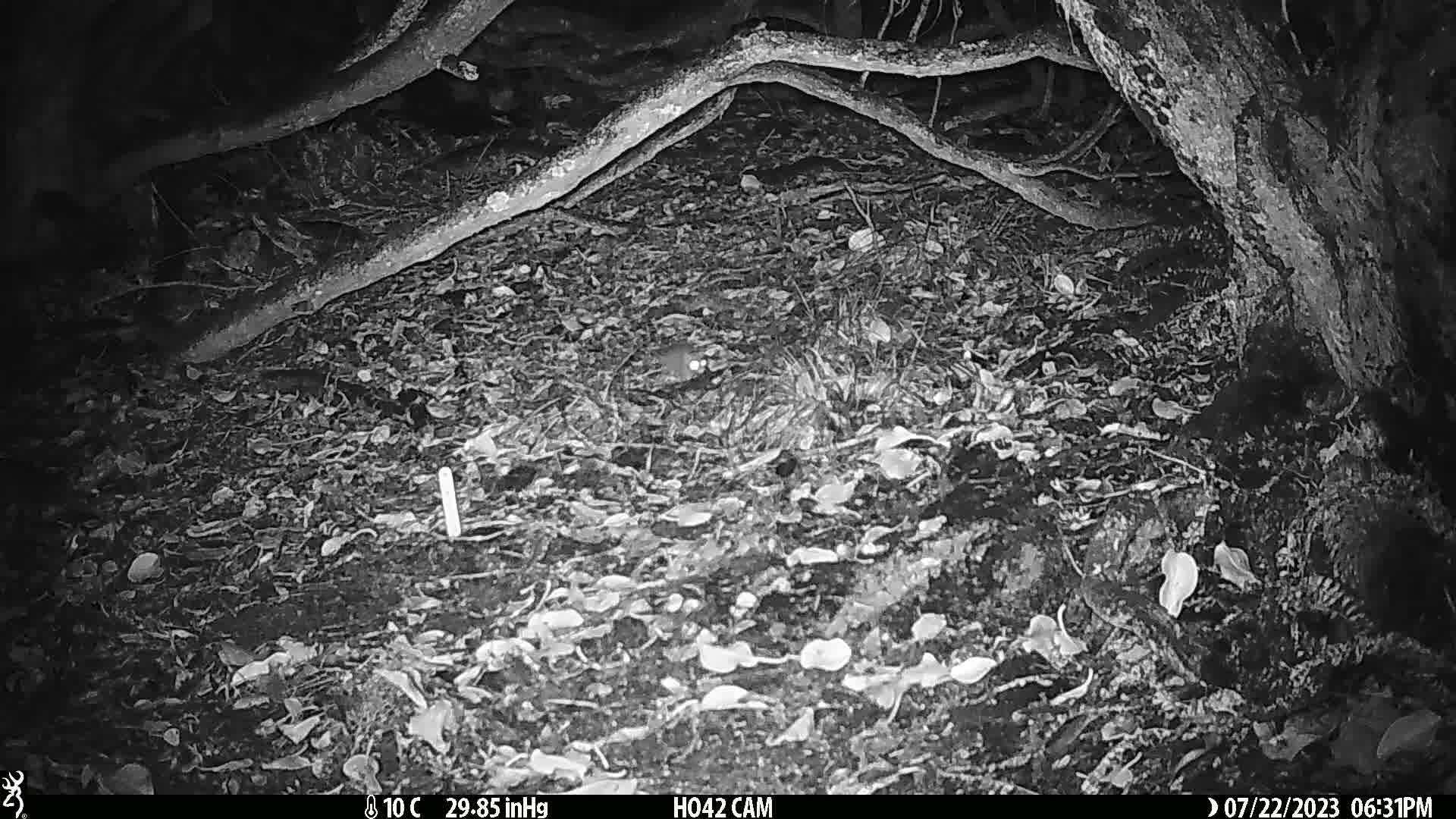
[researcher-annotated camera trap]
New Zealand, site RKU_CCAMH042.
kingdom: Animalia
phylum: Chordata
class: Mammalia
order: Rodentia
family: Muridae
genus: Rattus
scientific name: Rattus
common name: rat